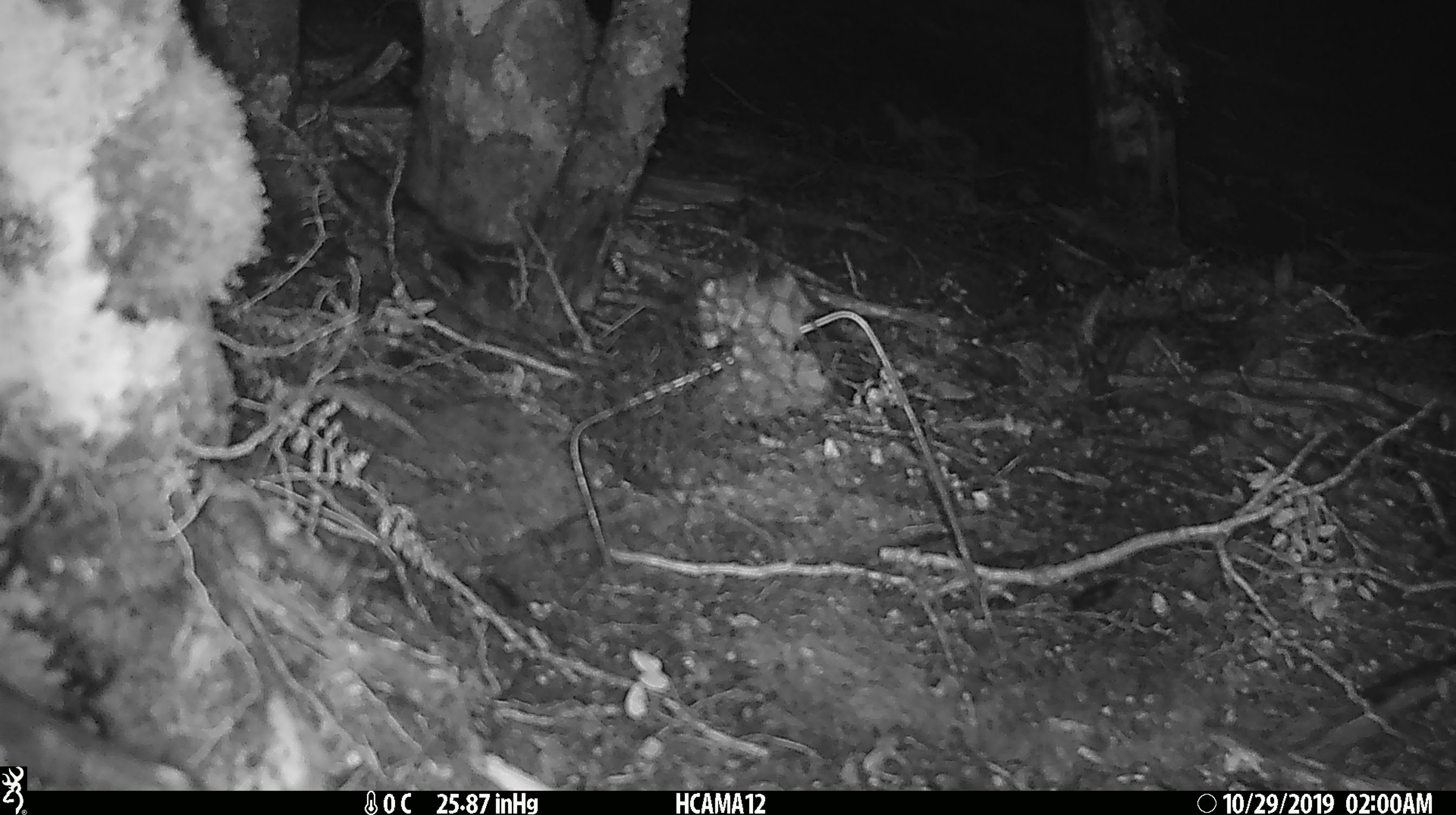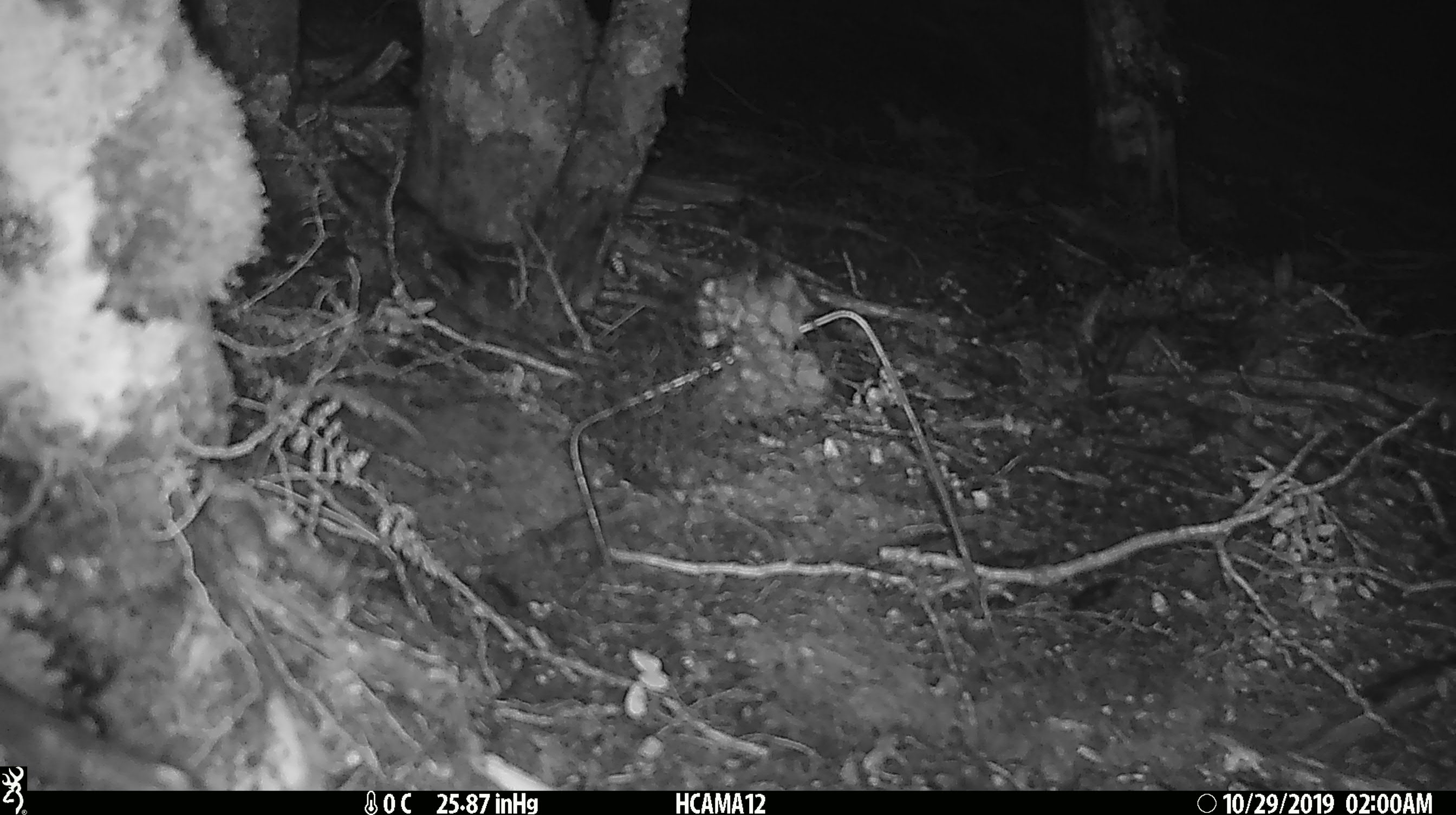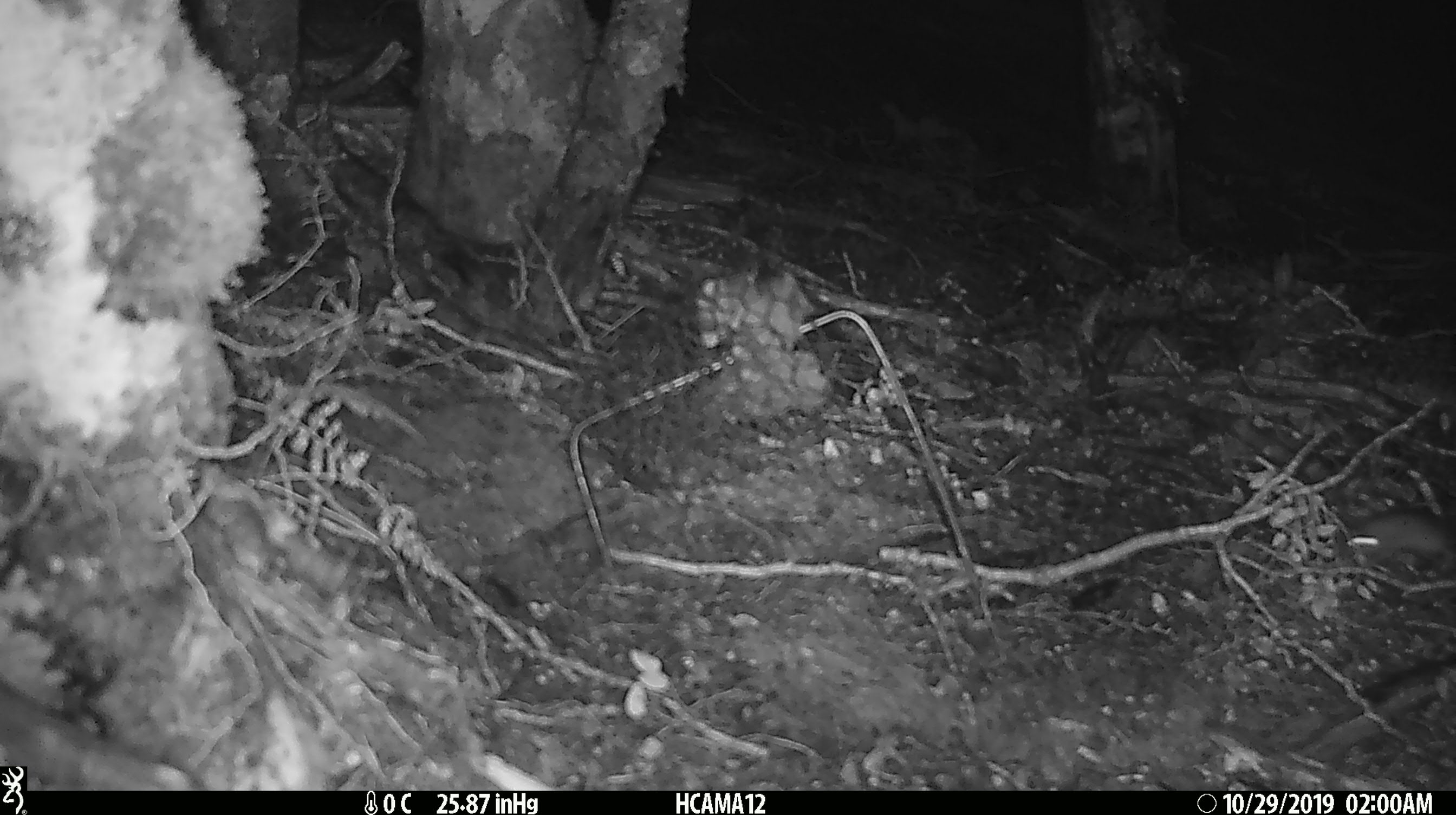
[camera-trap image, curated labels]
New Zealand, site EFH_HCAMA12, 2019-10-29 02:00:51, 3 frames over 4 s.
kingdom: Animalia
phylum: Chordata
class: Mammalia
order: Rodentia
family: Muridae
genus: Mus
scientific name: Mus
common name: mouse